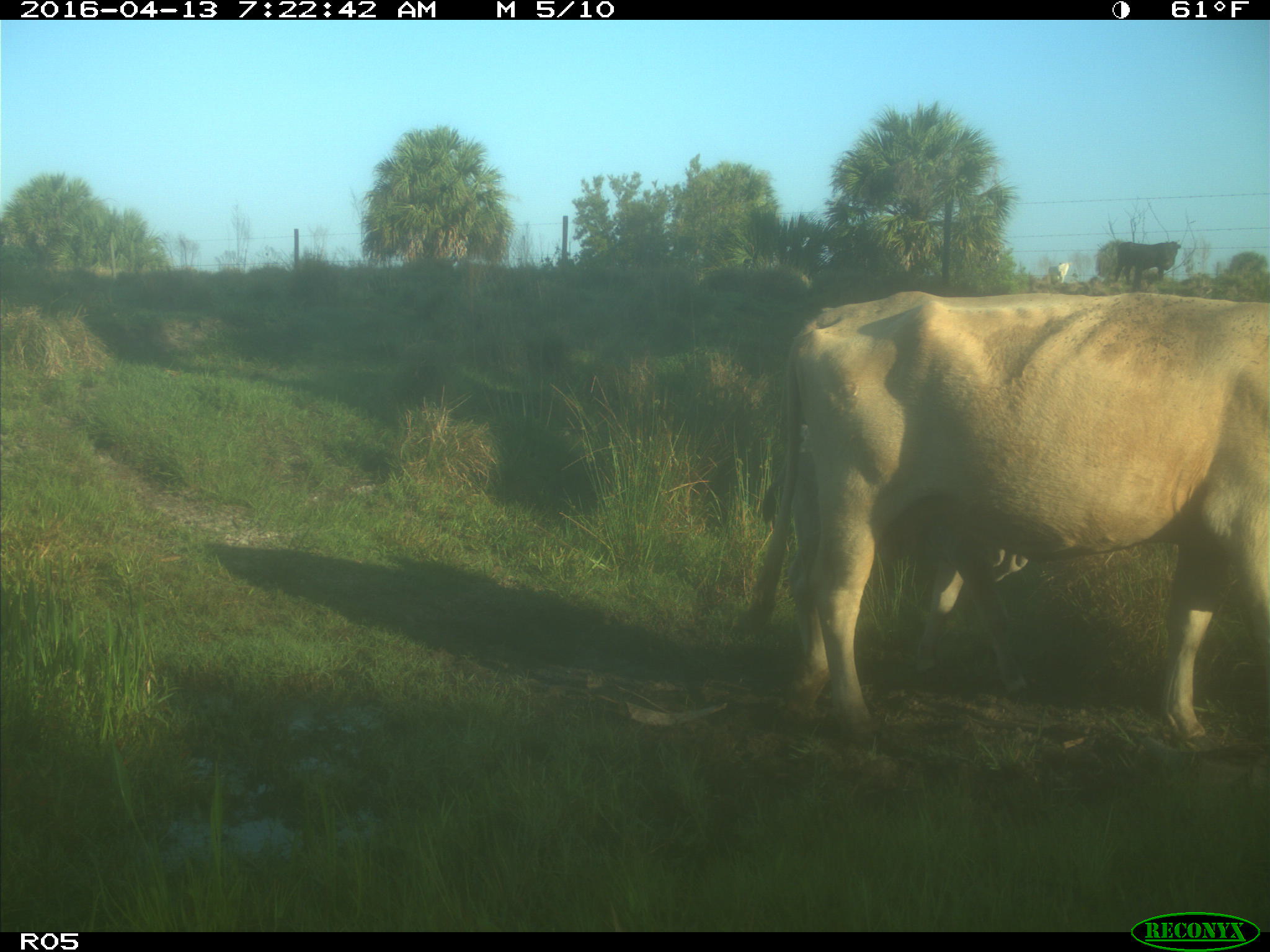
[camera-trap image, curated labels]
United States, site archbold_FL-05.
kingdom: Animalia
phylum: Chordata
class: Mammalia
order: Artiodactyla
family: Bovidae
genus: Bos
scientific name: Bos taurus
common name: domestic cow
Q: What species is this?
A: Bos taurus (domestic cow).